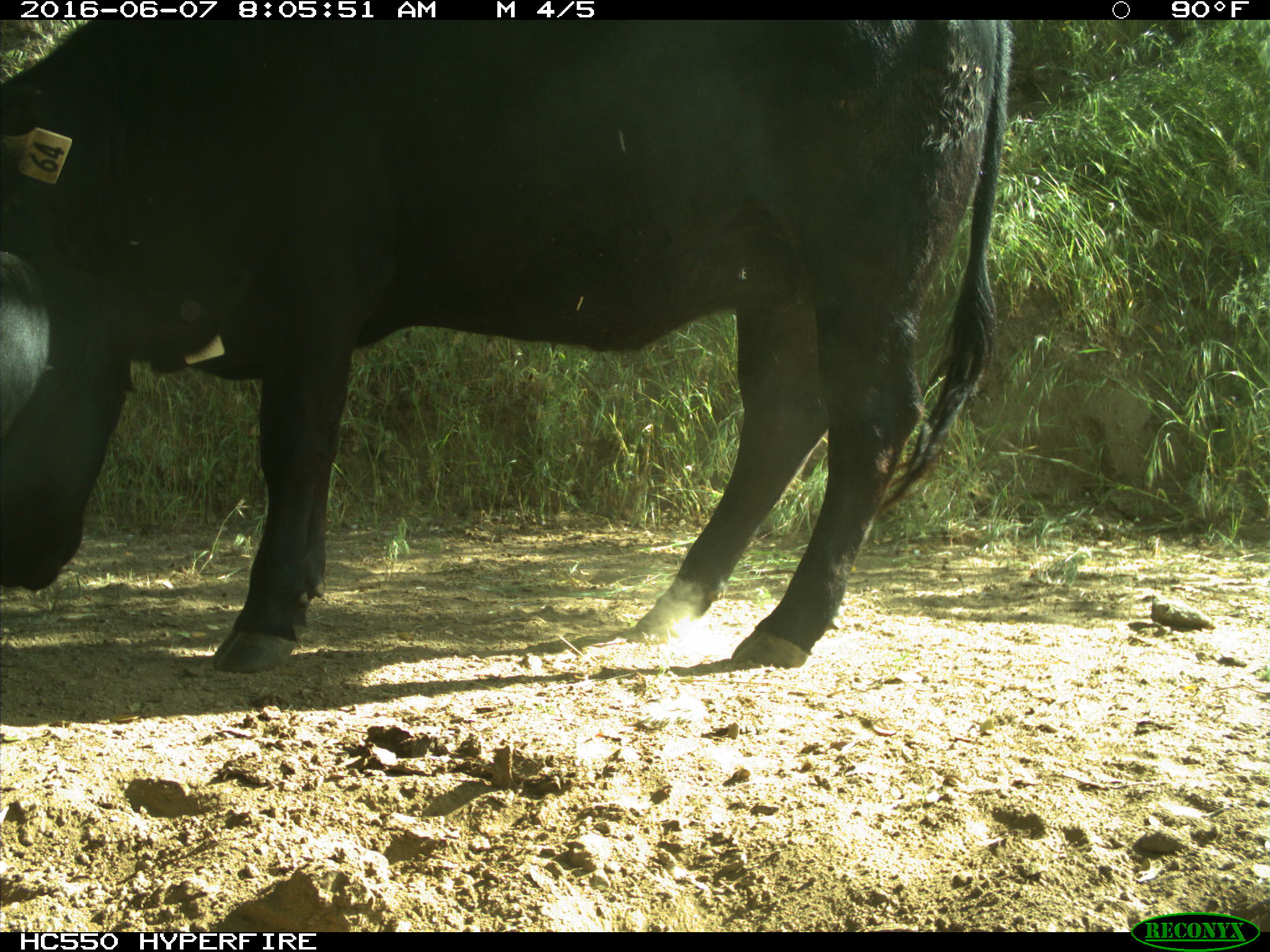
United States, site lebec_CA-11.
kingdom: Animalia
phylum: Chordata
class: Mammalia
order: Artiodactyla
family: Bovidae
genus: Bos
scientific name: Bos taurus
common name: domestic cow